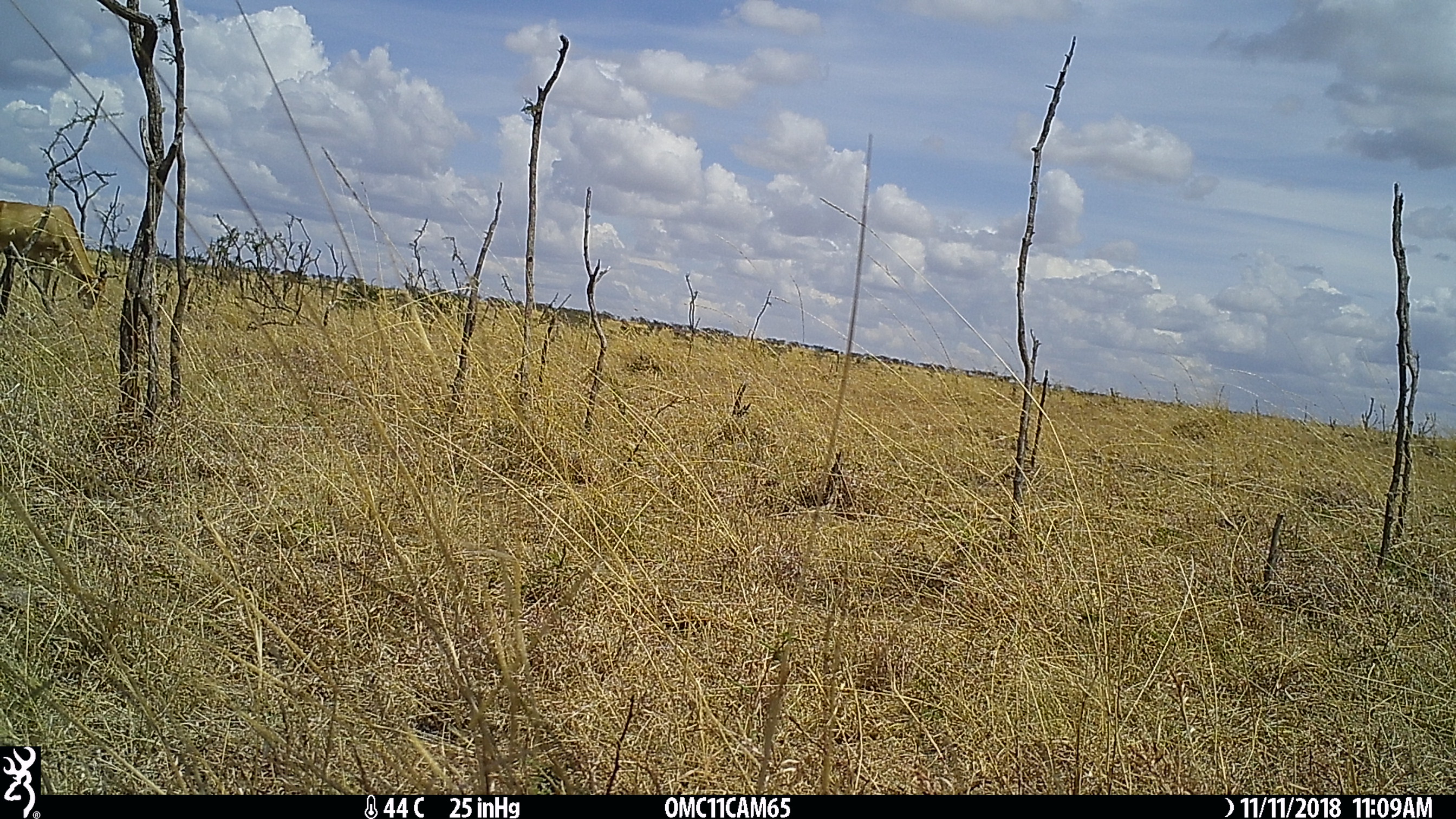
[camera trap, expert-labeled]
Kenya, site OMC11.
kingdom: Animalia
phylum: Chordata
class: Mammalia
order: Artiodactyla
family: Bovidae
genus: Alcelaphus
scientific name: Alcelaphus buselaphus cokii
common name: coke's hartebeest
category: hartebeest cokes